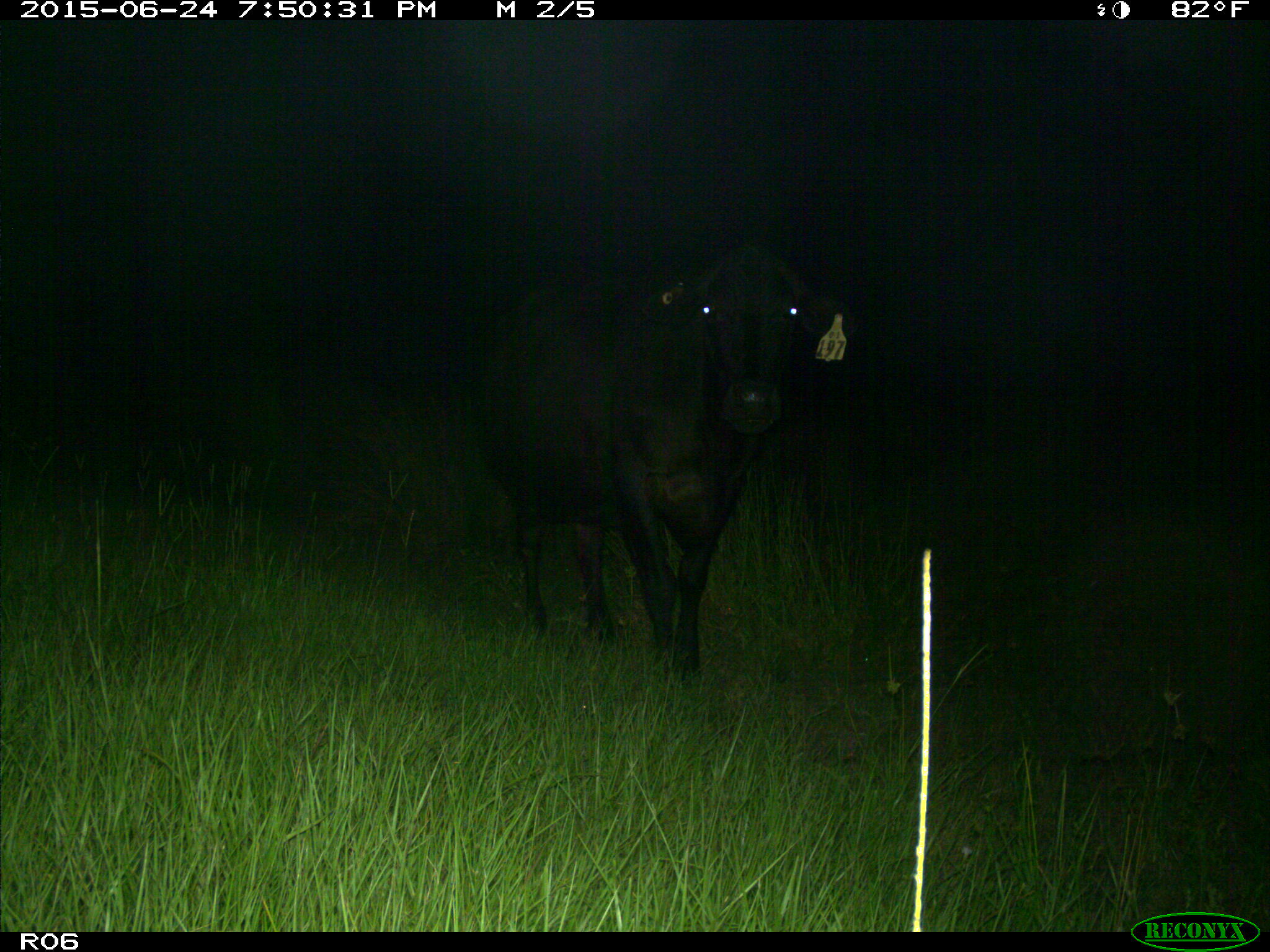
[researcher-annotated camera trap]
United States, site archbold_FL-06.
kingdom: Animalia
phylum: Chordata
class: Mammalia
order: Artiodactyla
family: Bovidae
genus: Bos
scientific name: Bos taurus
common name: domestic cow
Bos taurus (domestic cow).